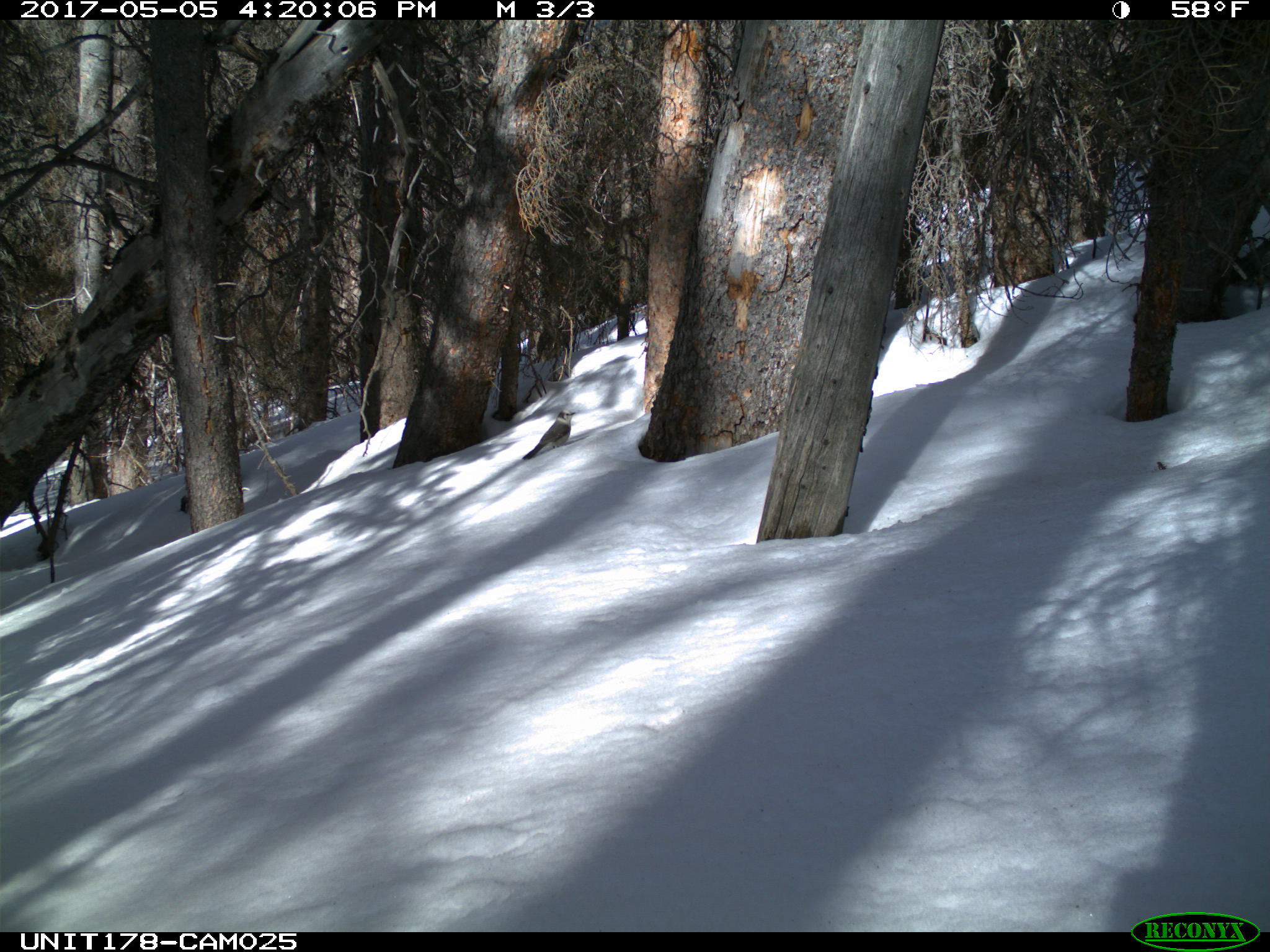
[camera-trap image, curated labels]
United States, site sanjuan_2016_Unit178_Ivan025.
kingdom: Animalia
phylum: Chordata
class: Aves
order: Passeriformes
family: Corvidae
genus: Perisoreus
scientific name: Perisoreus canadensis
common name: canada jay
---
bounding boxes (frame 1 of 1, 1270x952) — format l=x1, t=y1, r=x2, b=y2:
animal: l=522, t=409, r=575, b=461